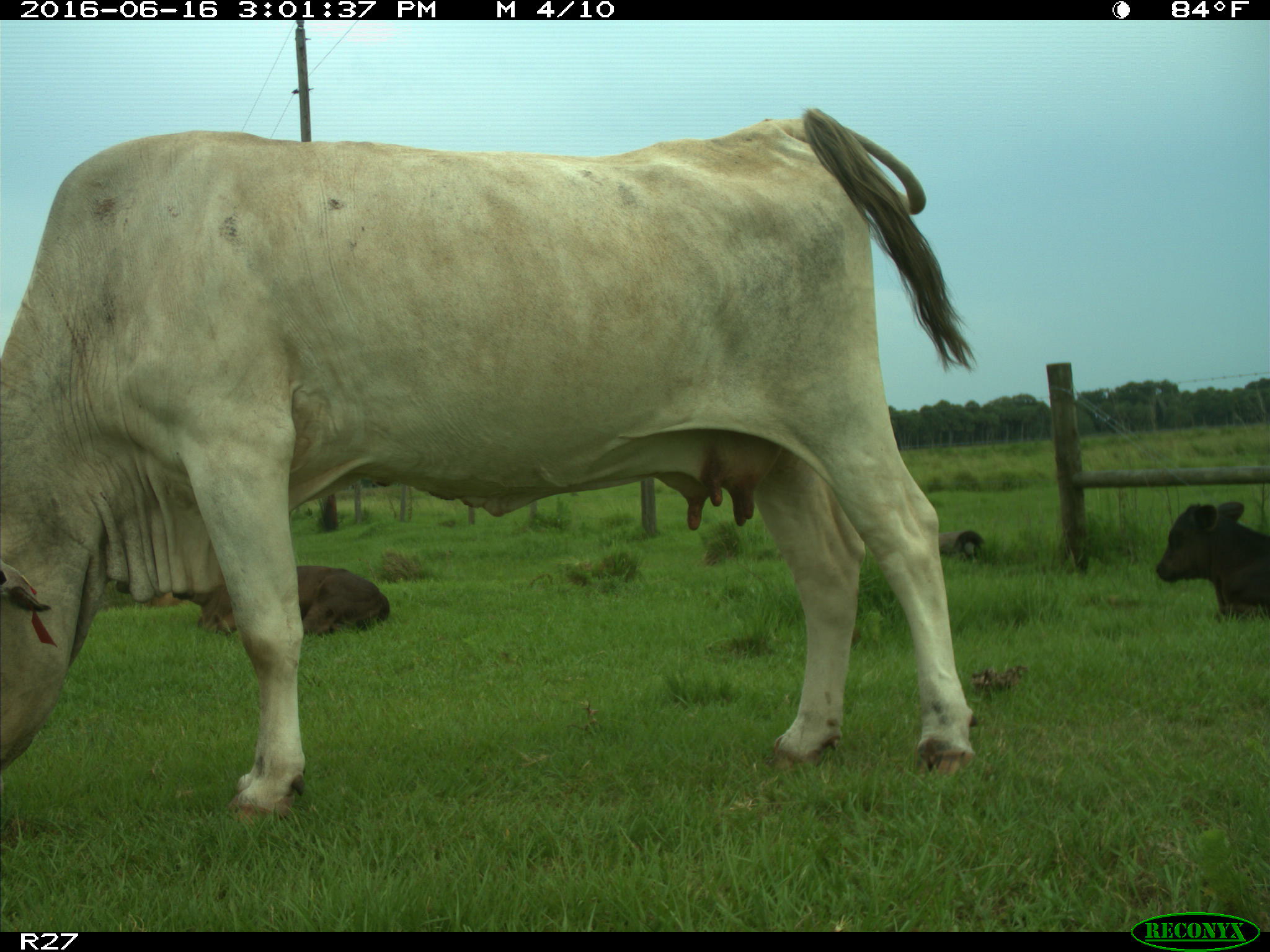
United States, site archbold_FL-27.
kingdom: Animalia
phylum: Chordata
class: Mammalia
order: Artiodactyla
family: Bovidae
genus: Bos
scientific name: Bos taurus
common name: domestic cow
Bos taurus (domestic cow).